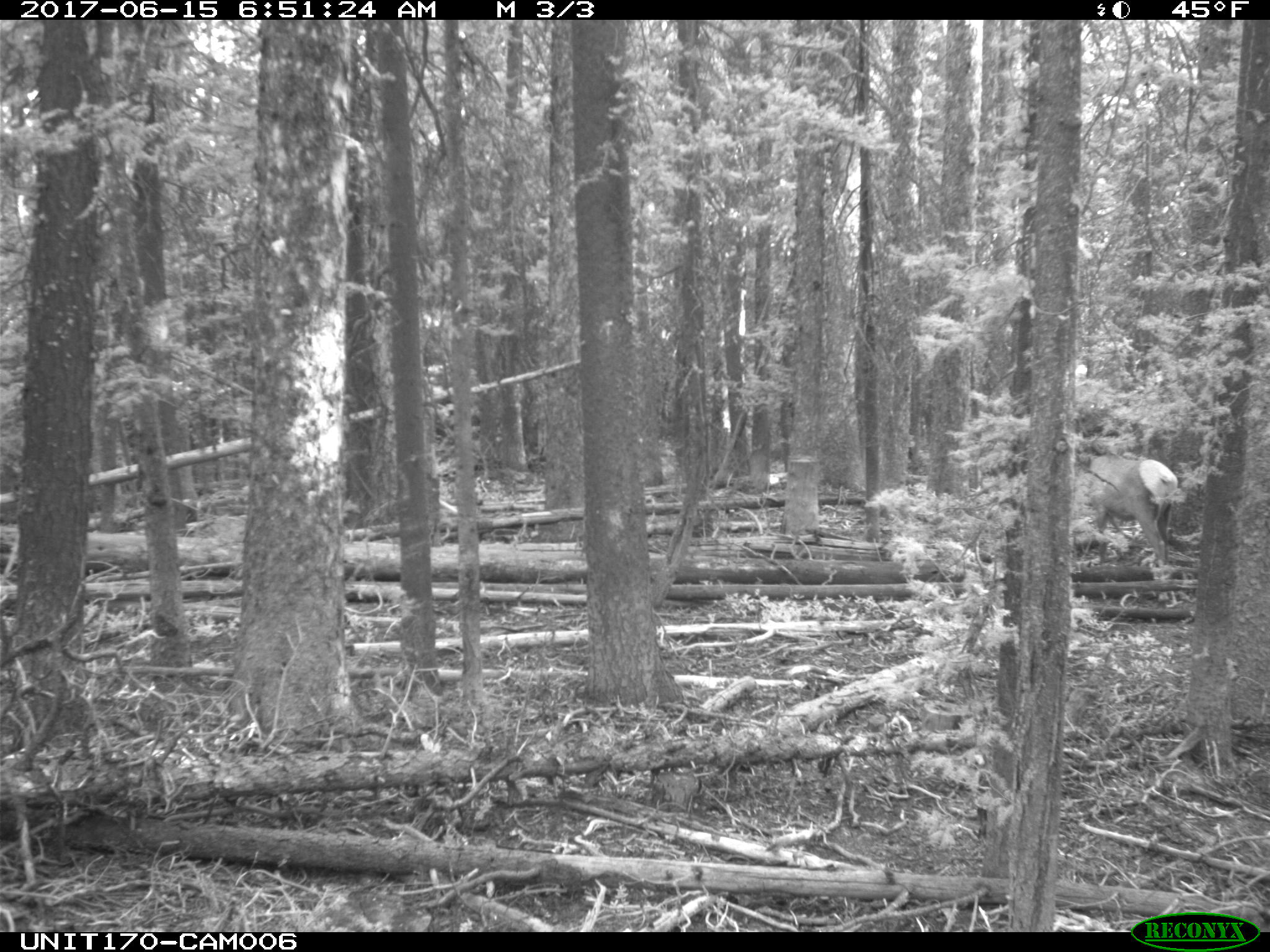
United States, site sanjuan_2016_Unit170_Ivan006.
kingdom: Animalia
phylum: Chordata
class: Mammalia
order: Artiodactyla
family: Cervidae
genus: Cervus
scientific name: Cervus elaphus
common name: red deer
Cervus elaphus (red deer).